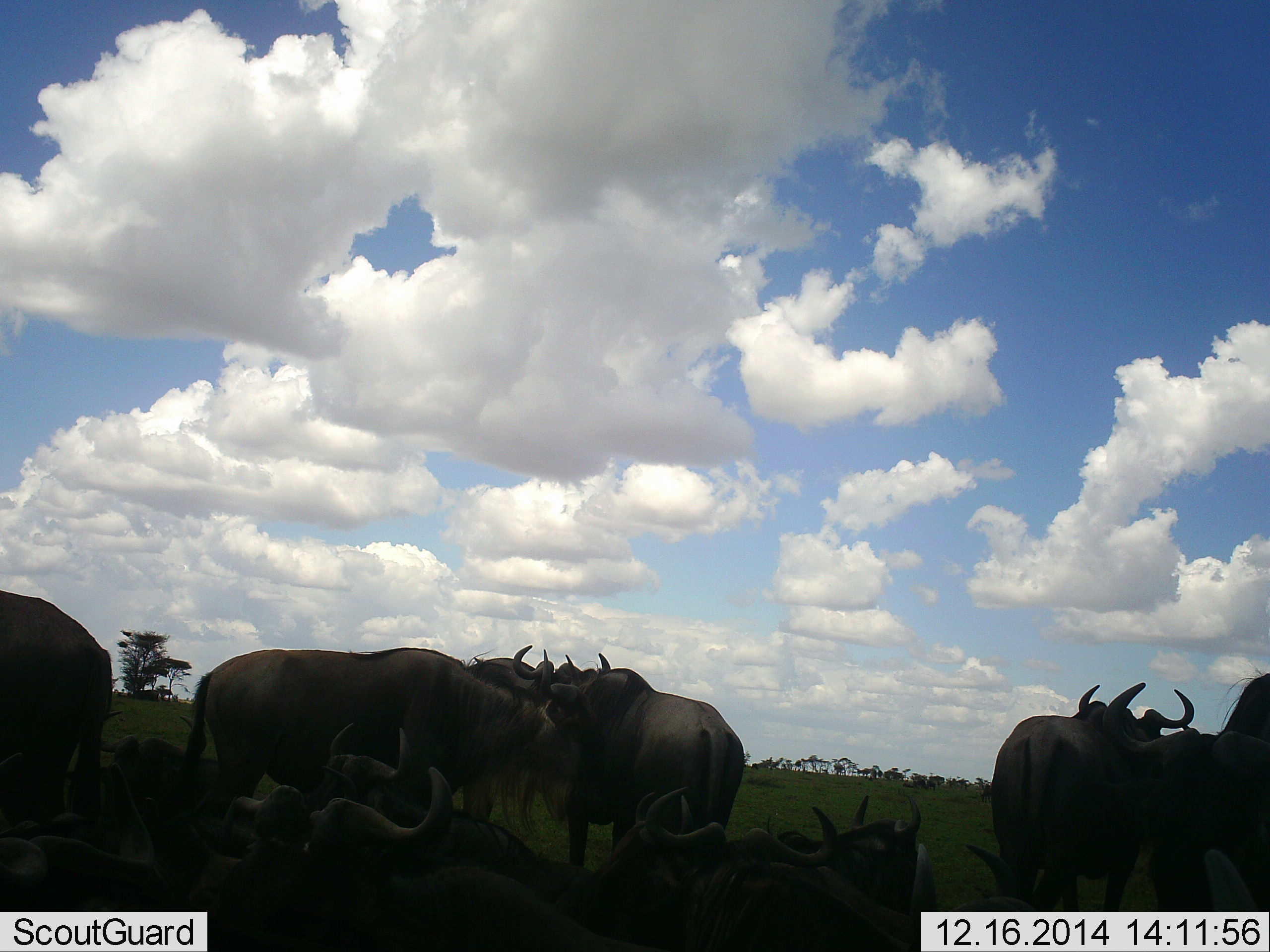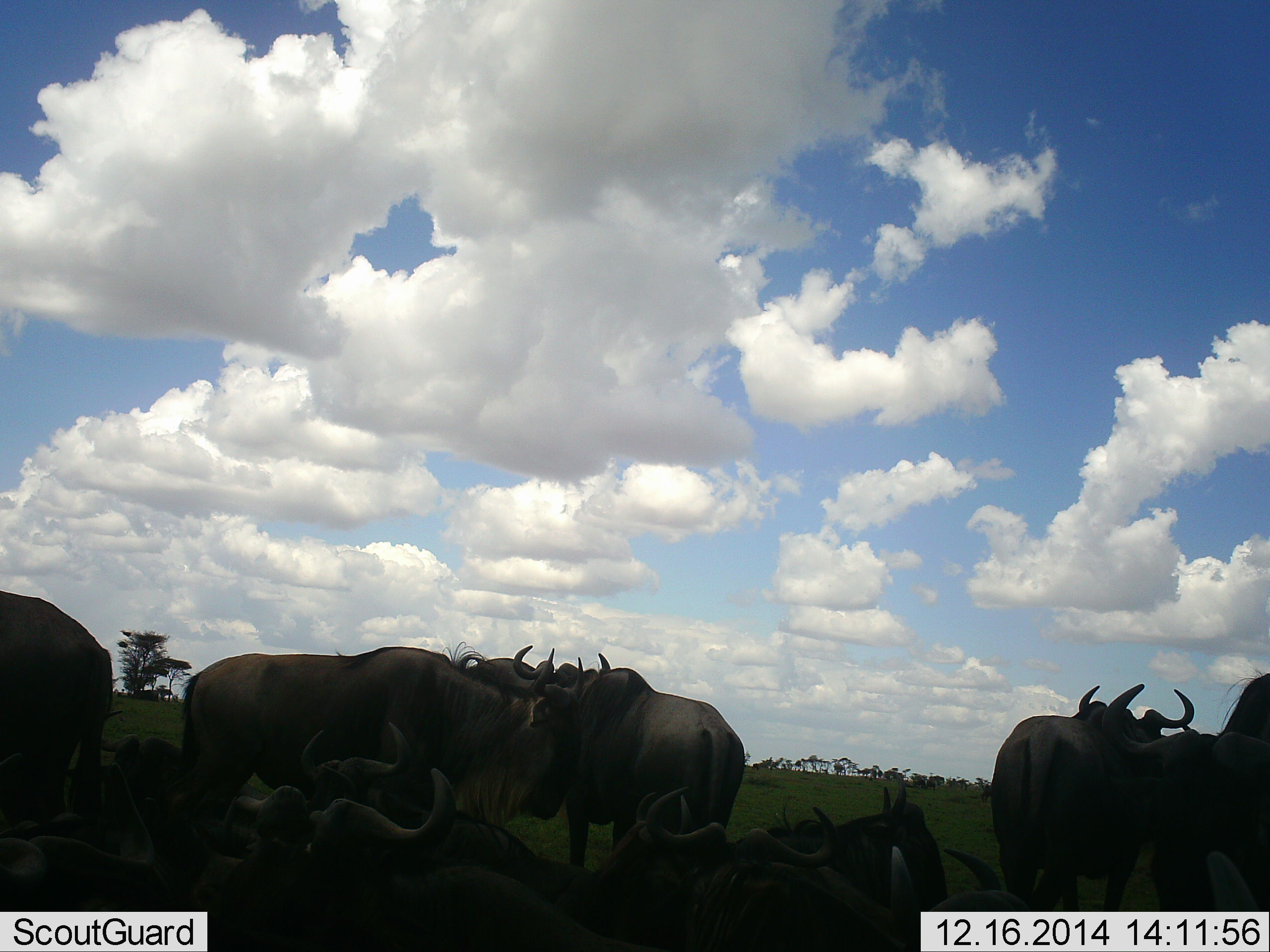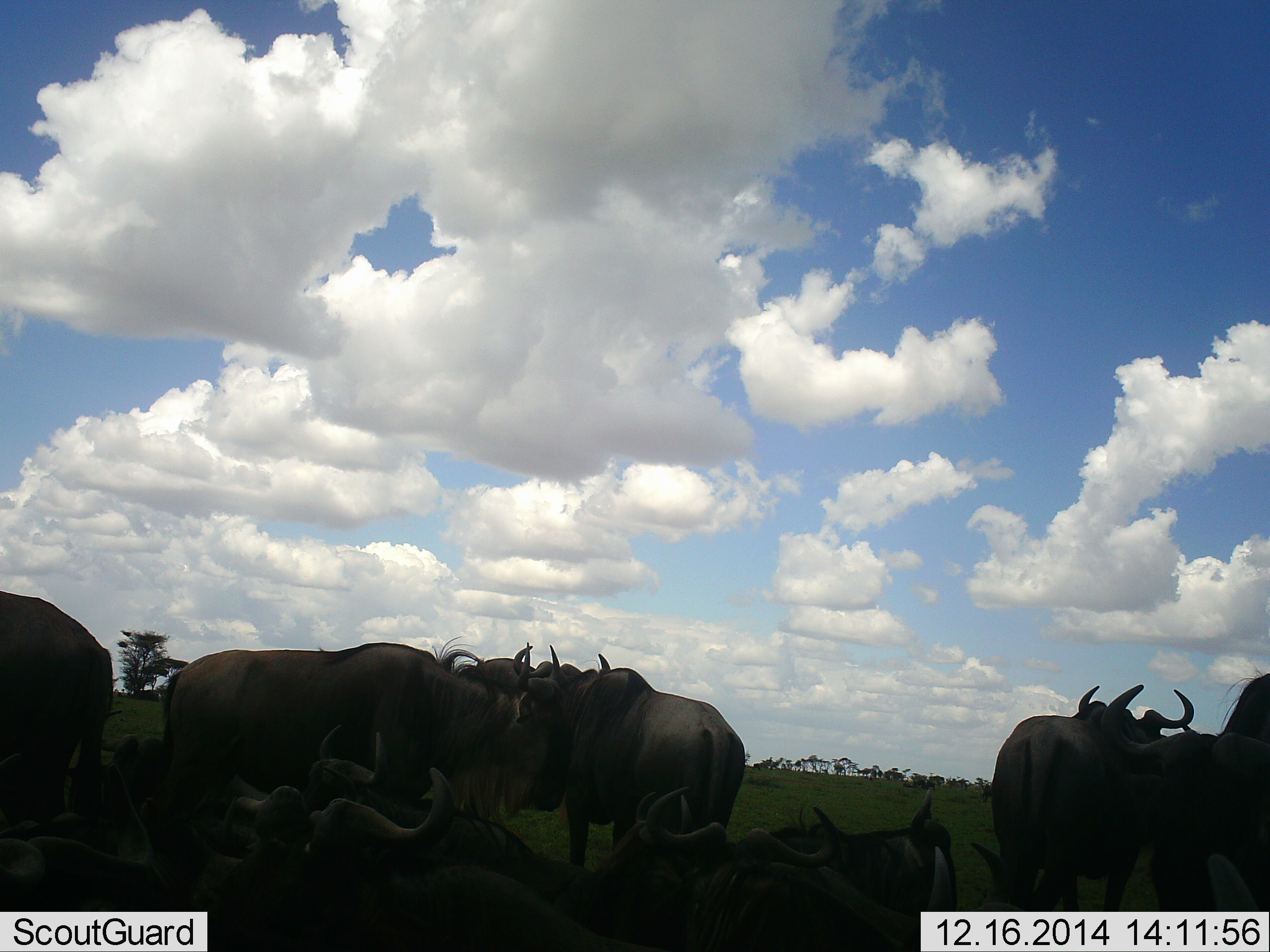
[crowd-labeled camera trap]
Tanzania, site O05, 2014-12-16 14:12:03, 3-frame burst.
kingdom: Animalia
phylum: Chordata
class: Mammalia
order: Artiodactyla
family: Bovidae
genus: Connochaetes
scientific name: Connochaetes taurinus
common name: blue wildebeest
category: wildebeest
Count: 11-50.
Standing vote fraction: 100%.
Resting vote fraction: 60%.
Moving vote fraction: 10%.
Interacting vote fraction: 10%.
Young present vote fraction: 10%.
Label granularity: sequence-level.